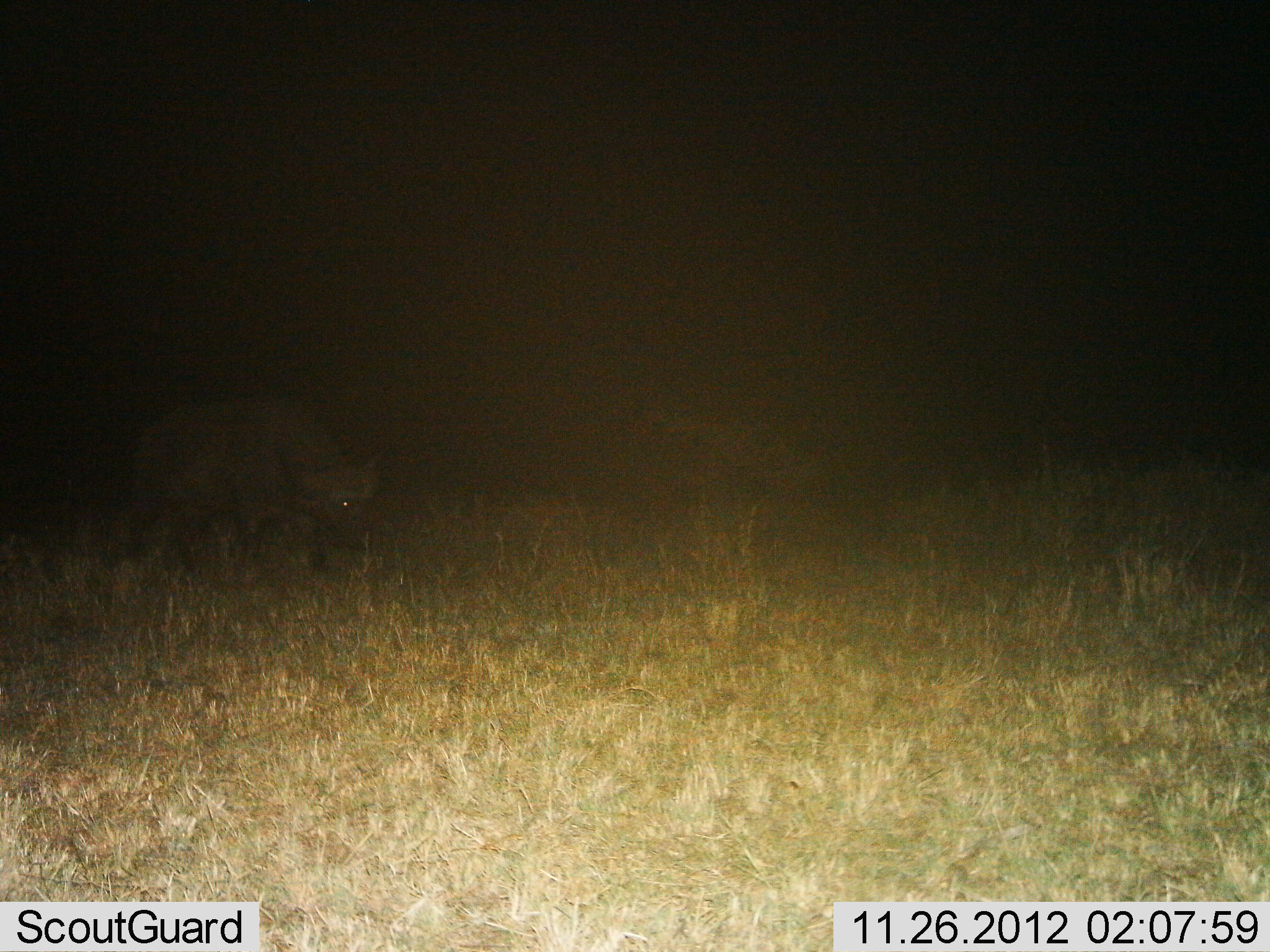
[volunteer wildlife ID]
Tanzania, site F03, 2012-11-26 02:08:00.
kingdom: Animalia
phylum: Chordata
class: Mammalia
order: Artiodactyla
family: Bovidae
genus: Syncerus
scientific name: Syncerus caffer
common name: cape buffalo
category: buffalo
Buffalo (cape buffalo) (Syncerus caffer), count 1. Behavior (volunteer vote fractions): standing 19%, resting 0%, moving 81%, interacting 0%. Young present (vote fraction): 0%. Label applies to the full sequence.